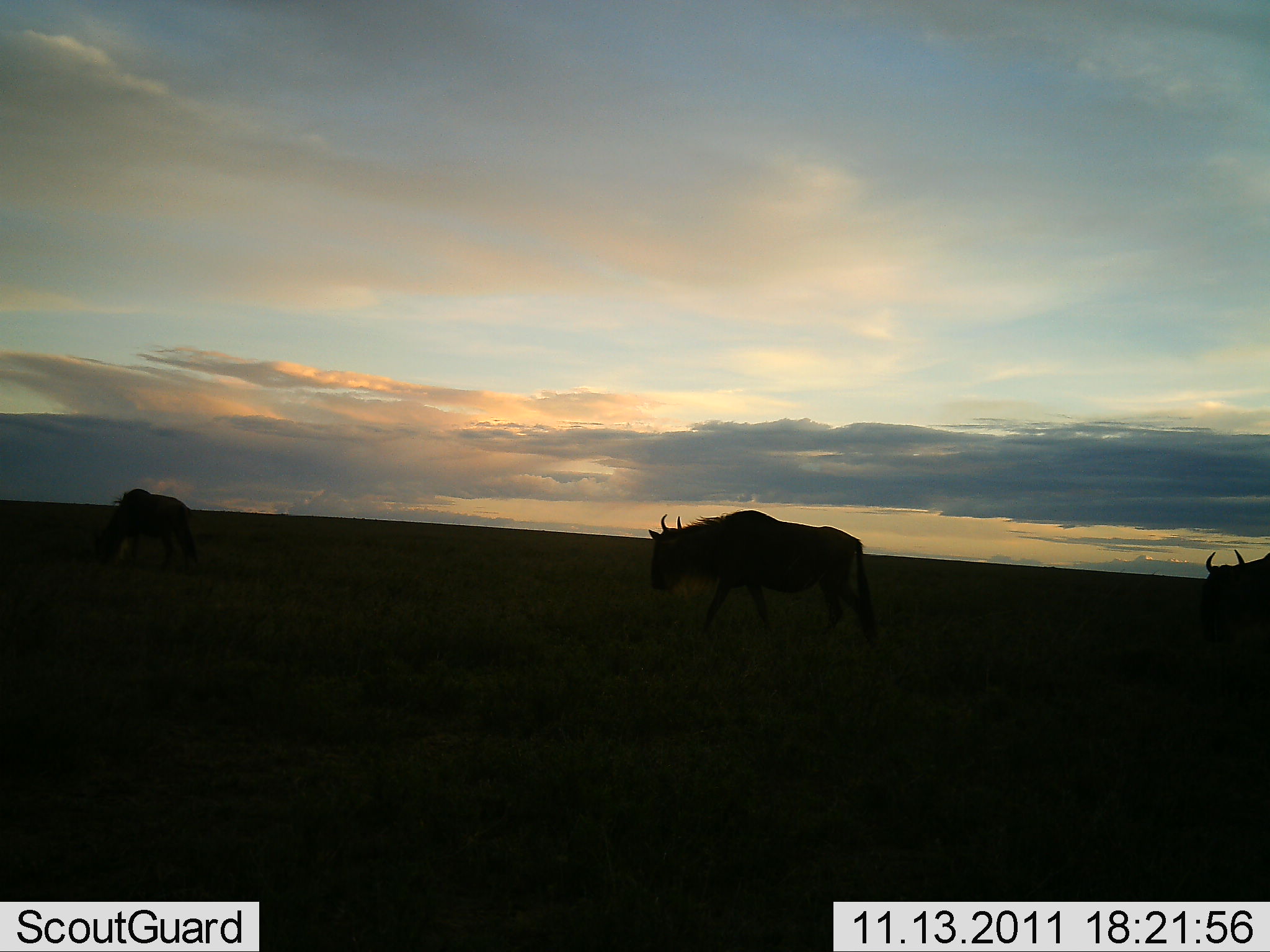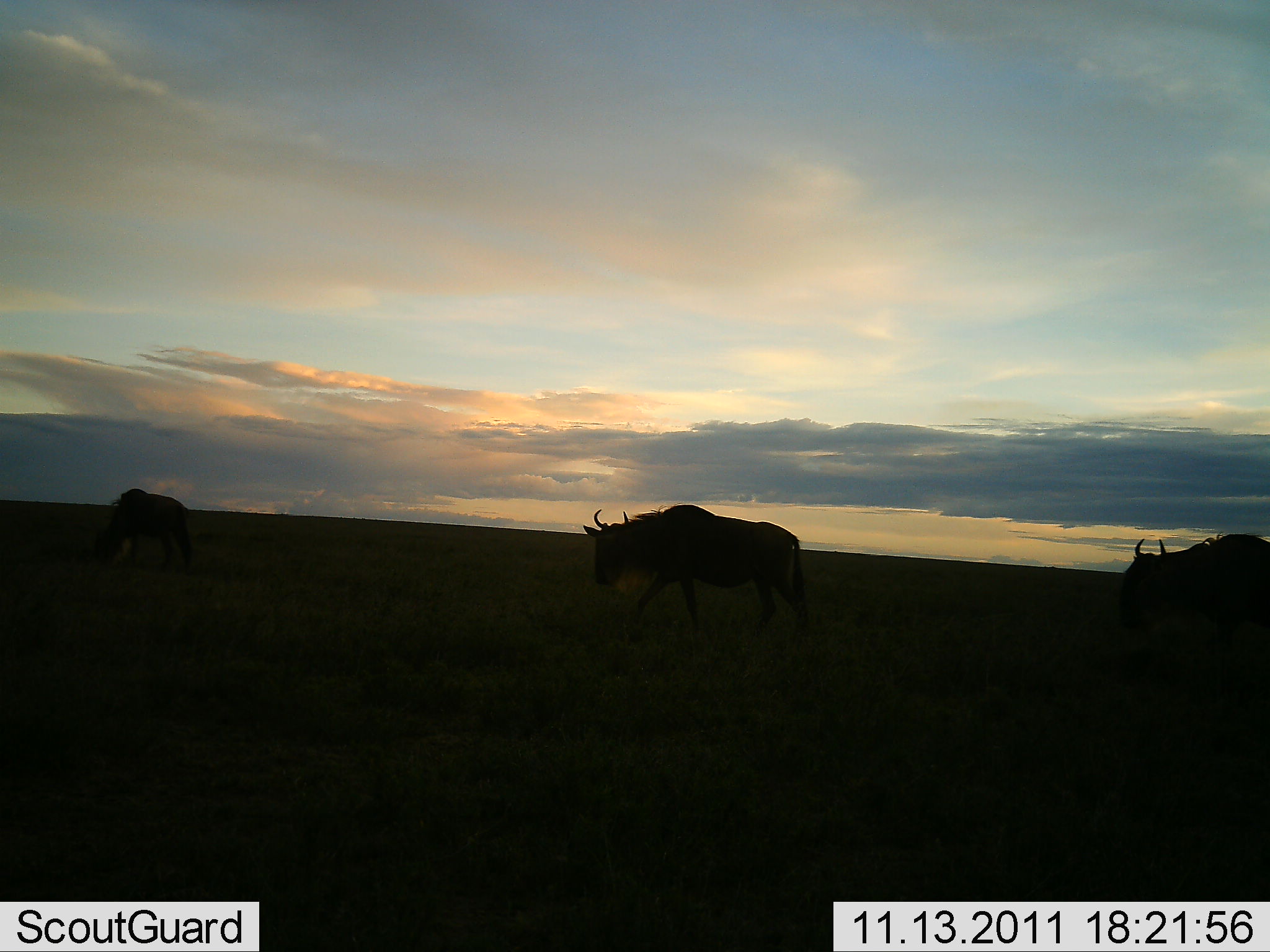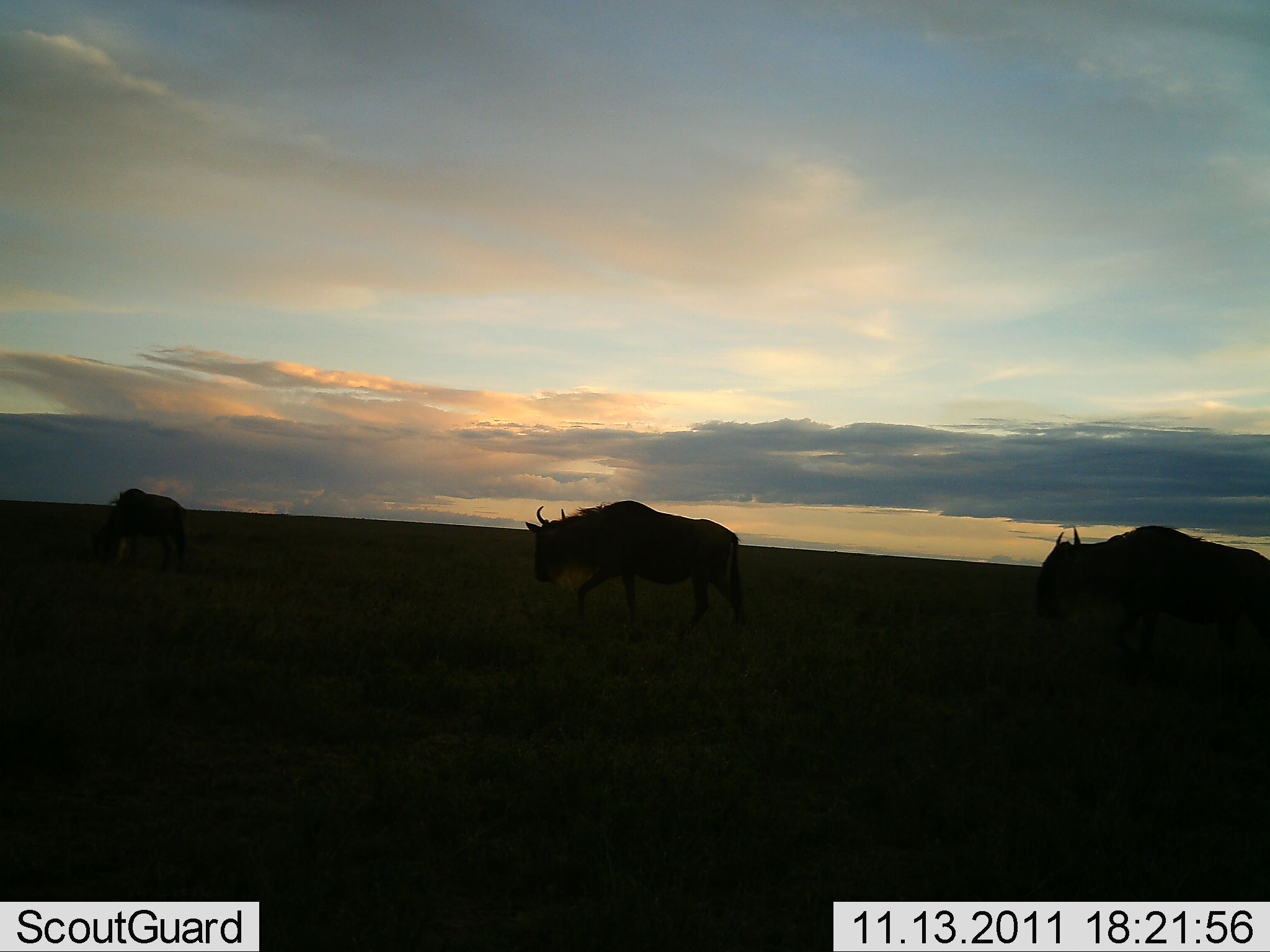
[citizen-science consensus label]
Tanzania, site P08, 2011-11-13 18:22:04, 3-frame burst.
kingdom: Animalia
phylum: Chordata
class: Mammalia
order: Artiodactyla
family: Bovidae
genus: Connochaetes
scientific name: Connochaetes taurinus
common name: blue wildebeest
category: wildebeest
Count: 3.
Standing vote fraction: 8%.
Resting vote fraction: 0%.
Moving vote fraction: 92%.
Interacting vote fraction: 0%.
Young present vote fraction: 0%.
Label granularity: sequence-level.